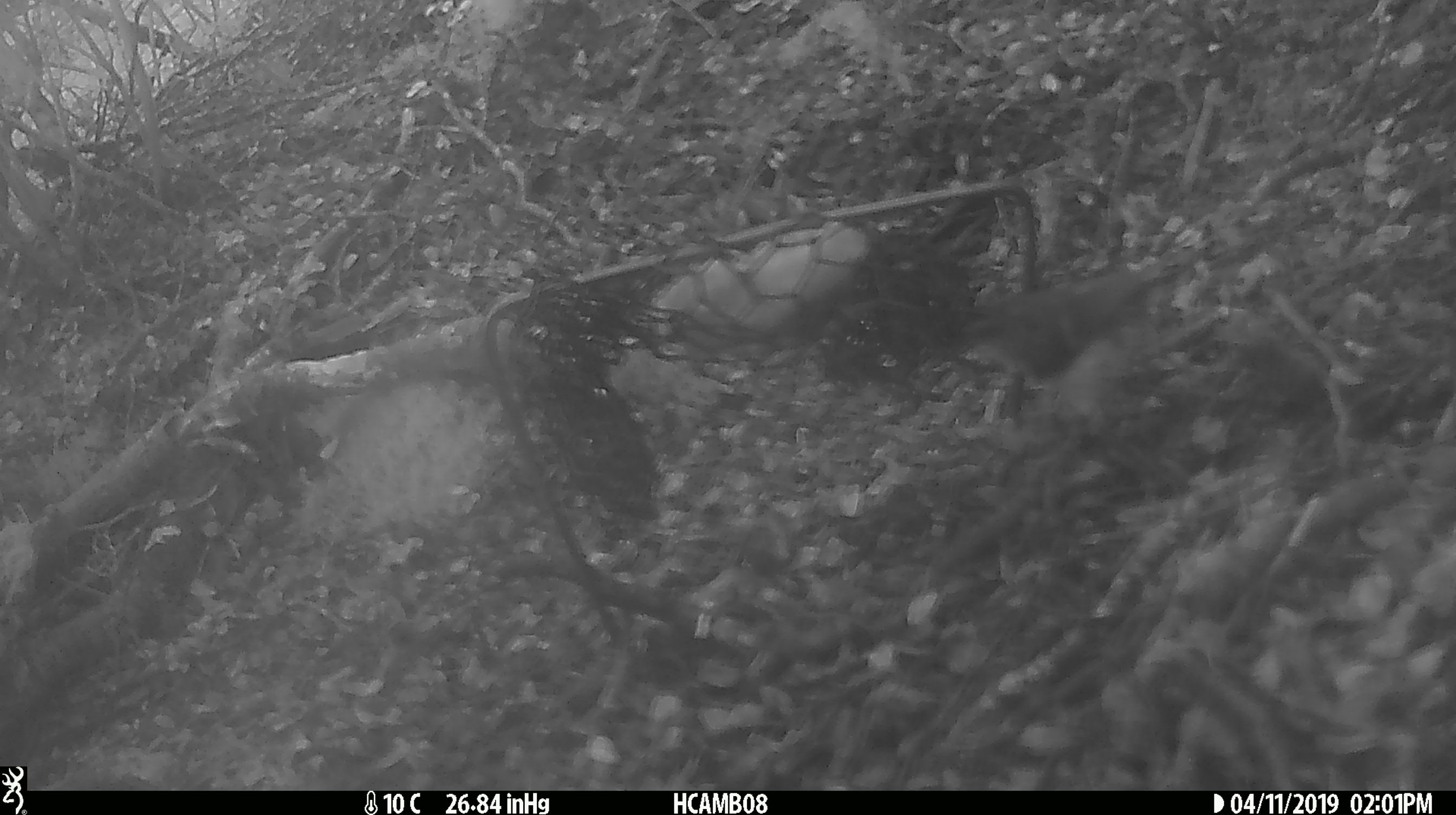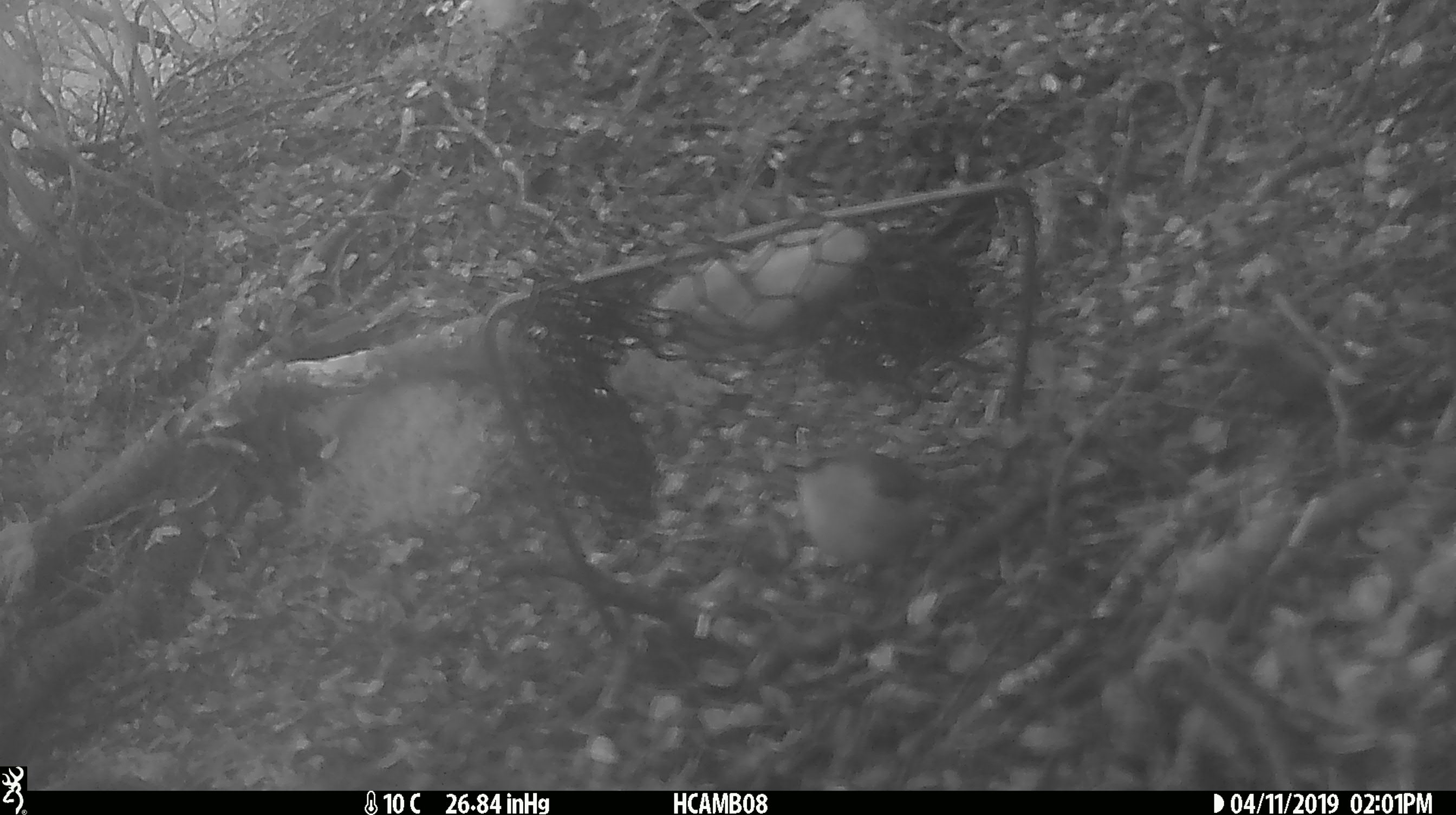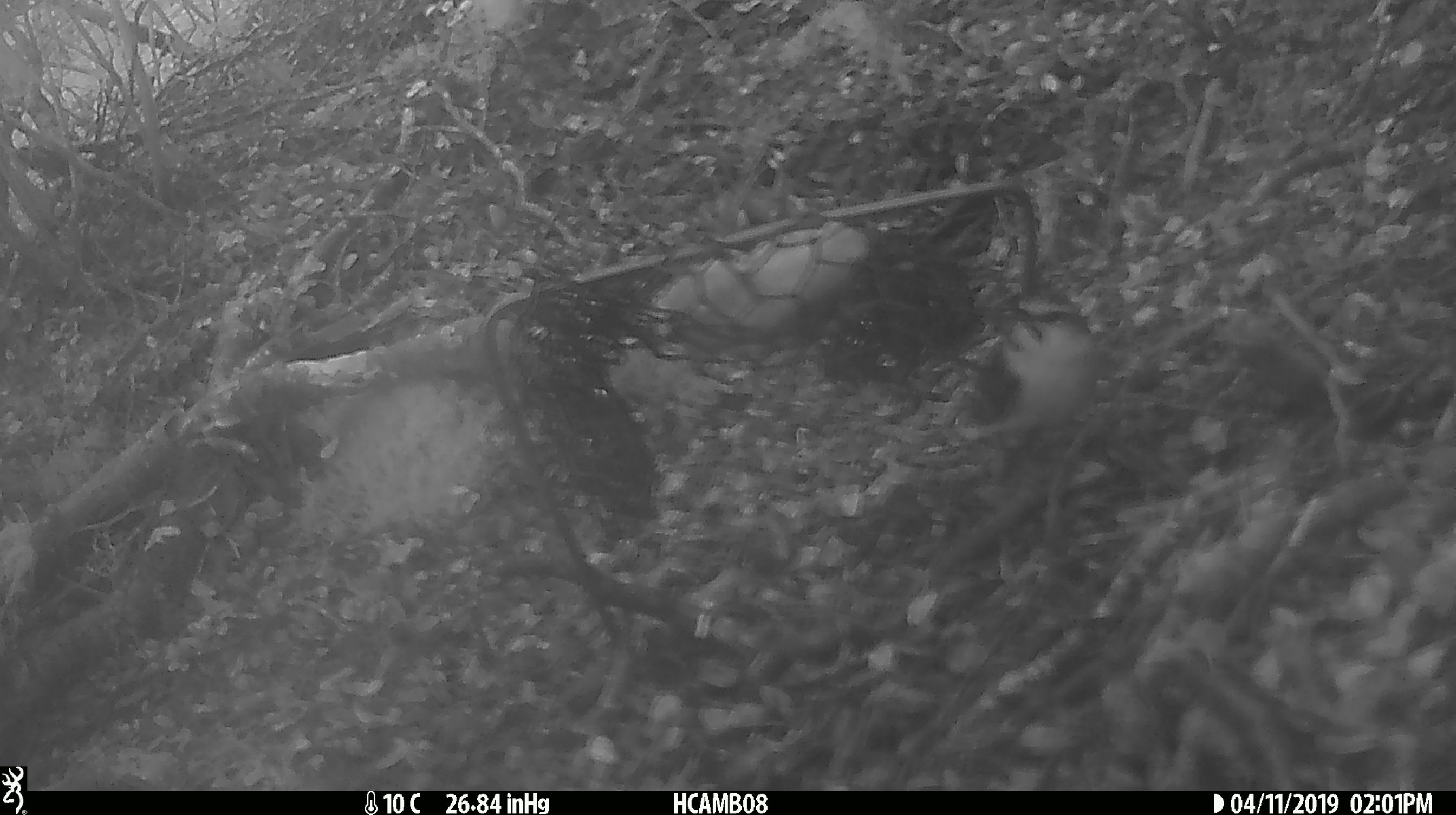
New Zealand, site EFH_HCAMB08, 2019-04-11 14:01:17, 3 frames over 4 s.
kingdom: Animalia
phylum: Chordata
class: Aves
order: Passeriformes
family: Acanthisittidae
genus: Acanthisitta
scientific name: Acanthisitta chloris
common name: rifleman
Rifleman (Acanthisitta chloris).